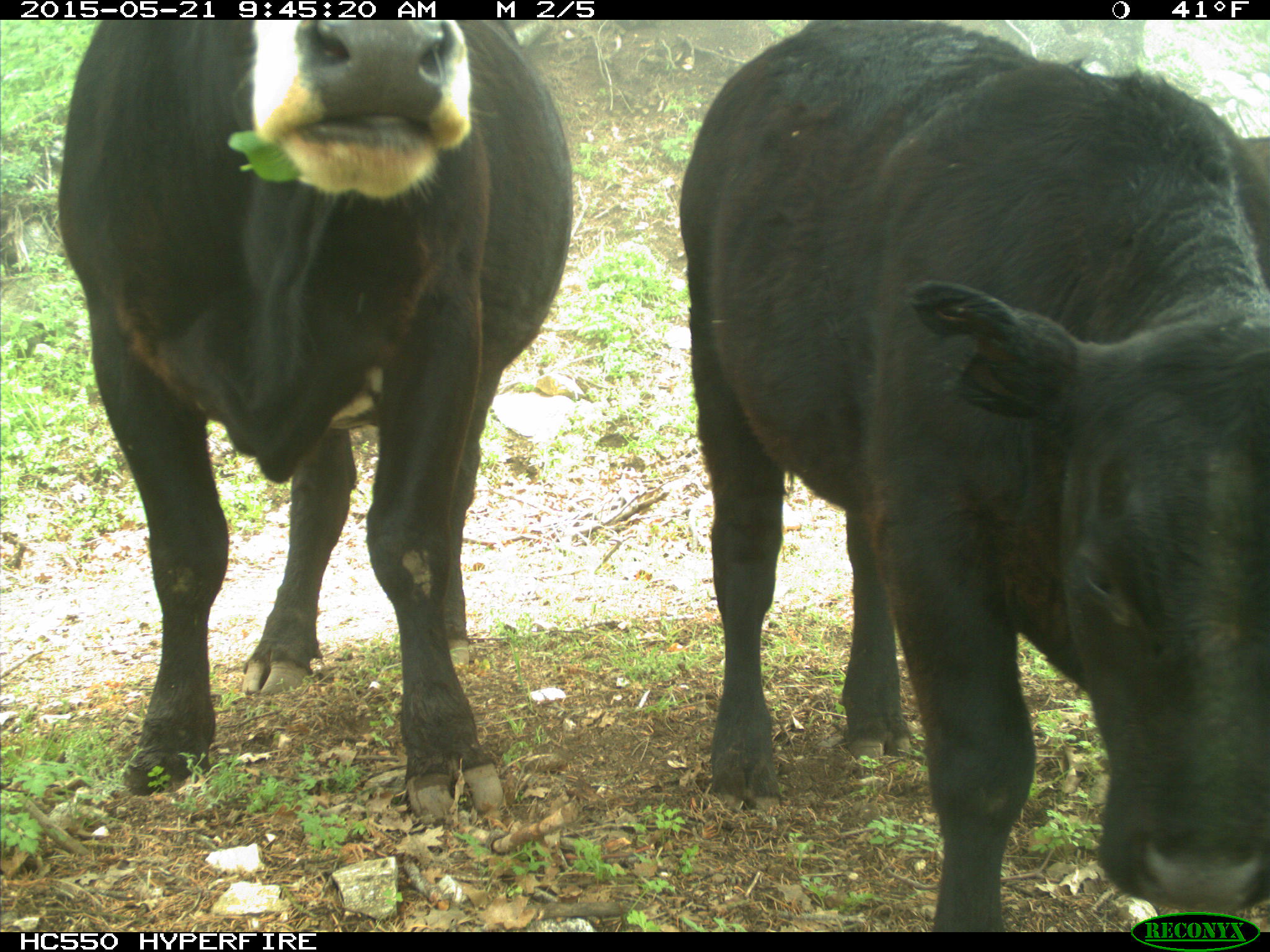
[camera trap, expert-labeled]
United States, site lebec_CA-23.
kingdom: Animalia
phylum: Chordata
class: Mammalia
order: Artiodactyla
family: Bovidae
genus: Bos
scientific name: Bos taurus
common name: domestic cow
Bos taurus (domestic cow).